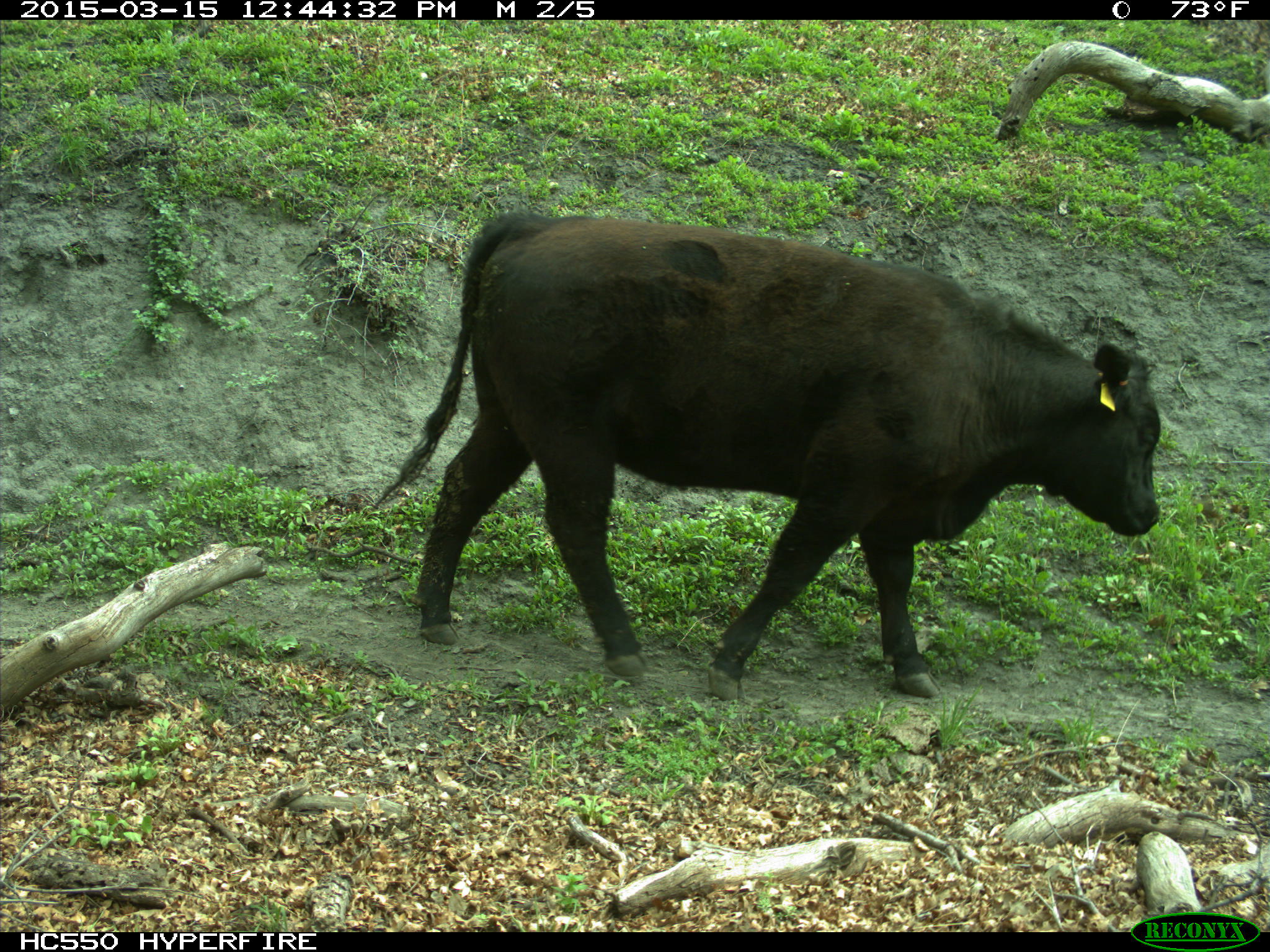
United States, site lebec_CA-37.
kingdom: Animalia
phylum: Chordata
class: Mammalia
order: Artiodactyla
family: Bovidae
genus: Bos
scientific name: Bos taurus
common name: domestic cow